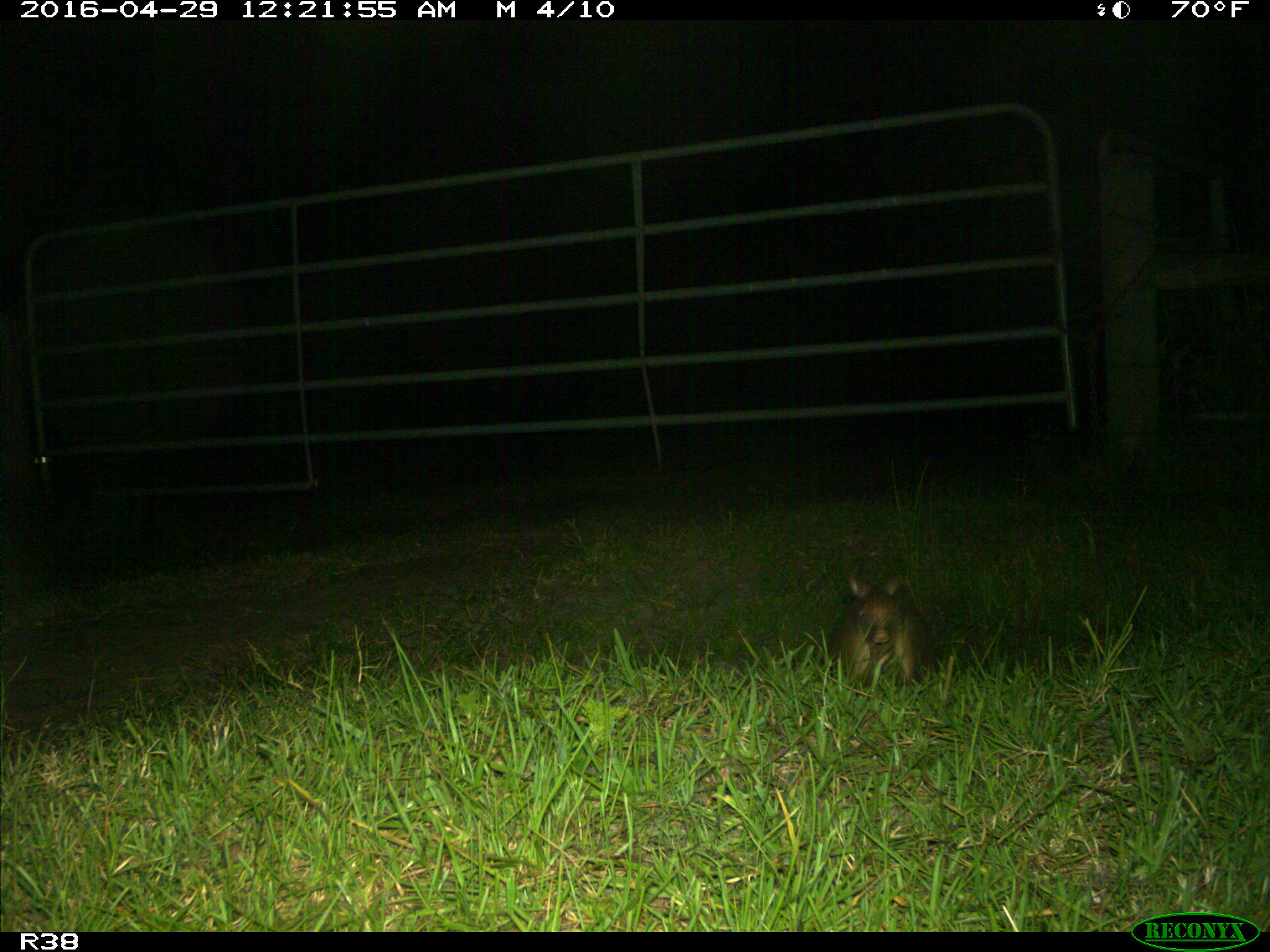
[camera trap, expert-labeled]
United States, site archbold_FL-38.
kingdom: Animalia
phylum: Chordata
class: Mammalia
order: Cingulata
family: Dasypodidae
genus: Dasypus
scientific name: Dasypus novemcinctus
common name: nine-banded armadillo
Dasypus novemcinctus (nine-banded armadillo).